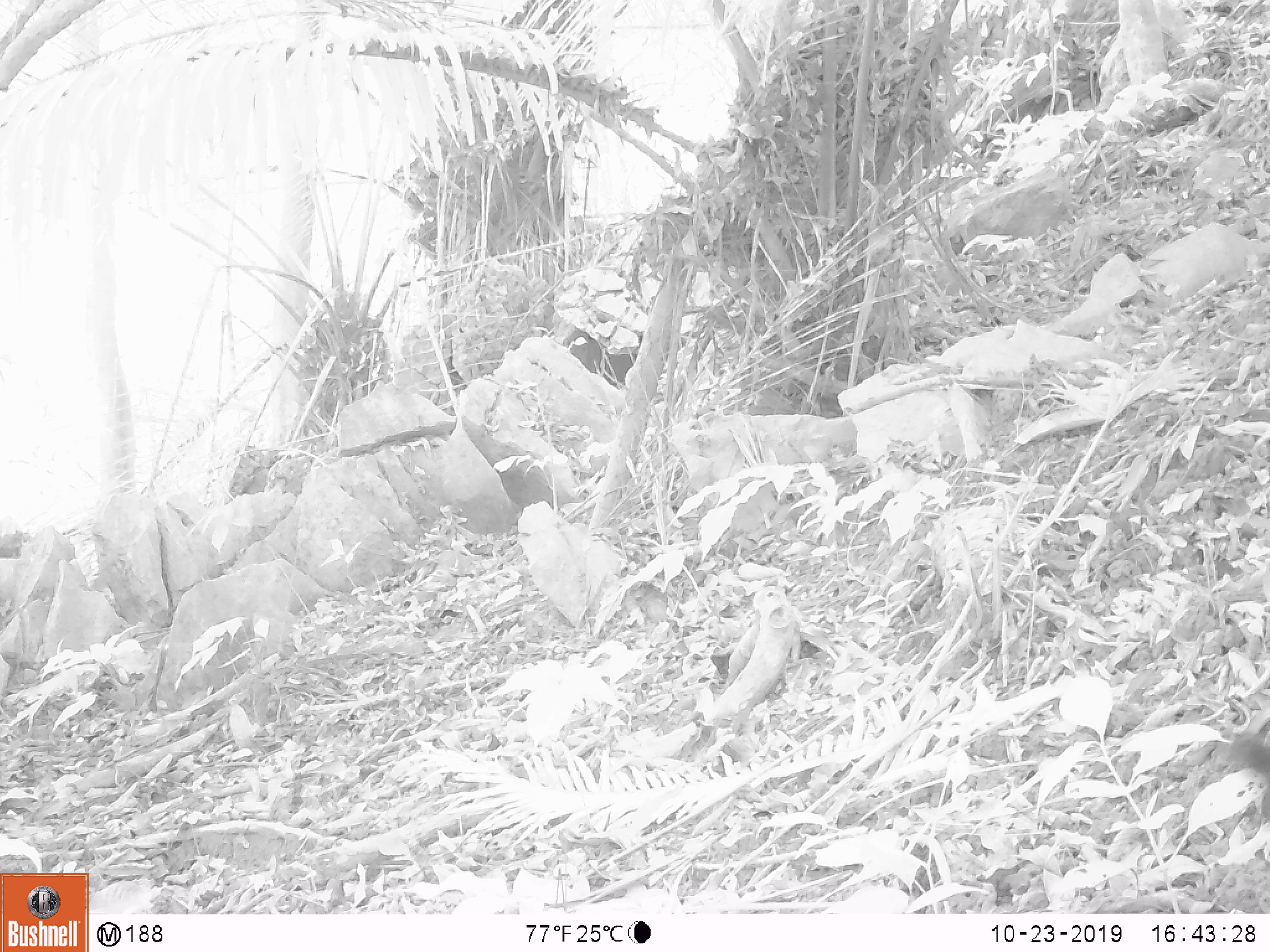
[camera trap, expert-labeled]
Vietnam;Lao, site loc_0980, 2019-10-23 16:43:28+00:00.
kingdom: Animalia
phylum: Chordata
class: Mammalia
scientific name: Mammalia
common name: mammal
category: unidentified small mammal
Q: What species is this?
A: Unidentified small mammal (mammal) (Mammalia).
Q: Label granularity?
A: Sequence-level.